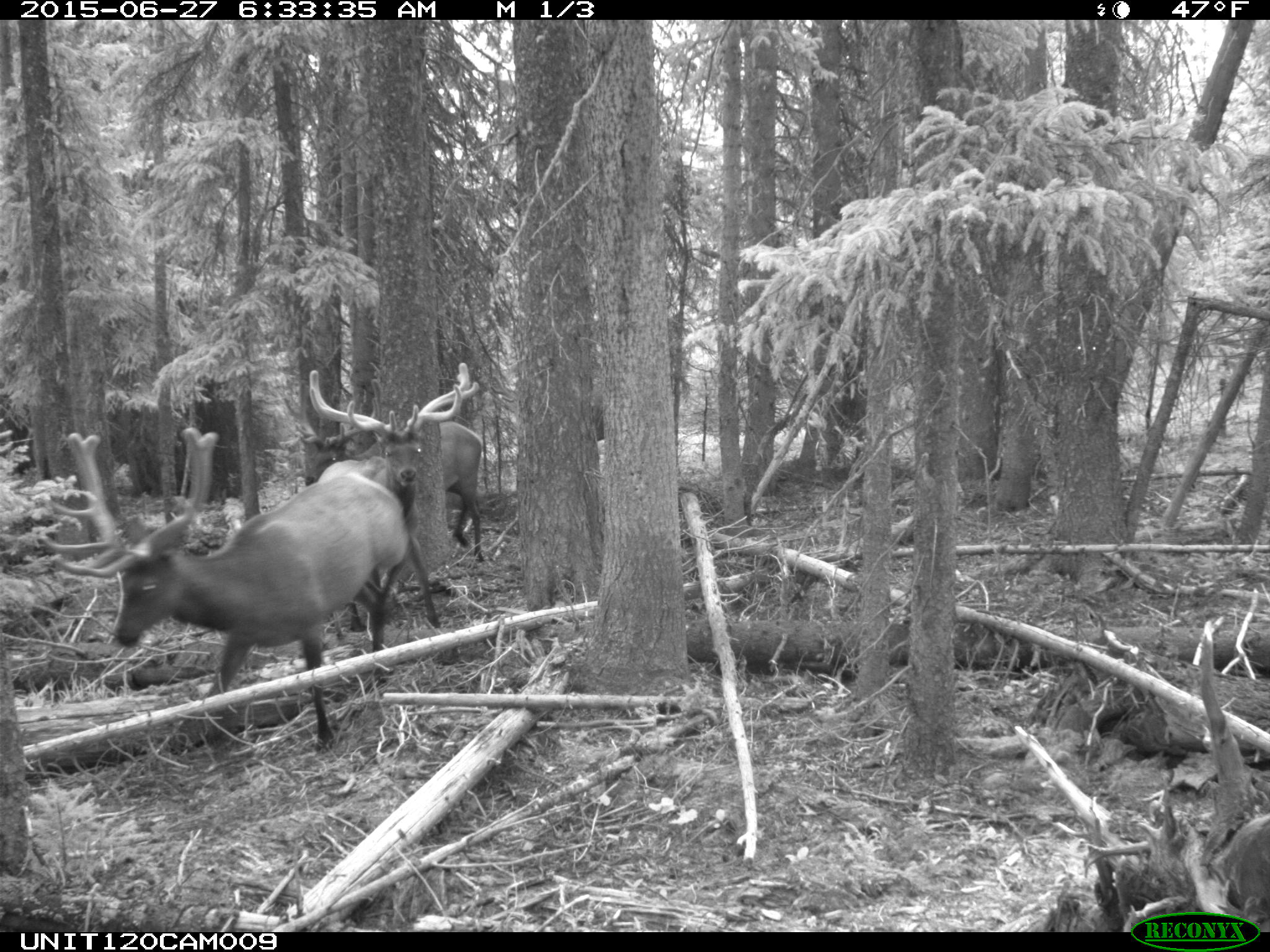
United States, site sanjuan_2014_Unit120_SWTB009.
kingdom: Animalia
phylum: Chordata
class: Mammalia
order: Artiodactyla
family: Cervidae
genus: Cervus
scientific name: Cervus elaphus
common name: red deer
Cervus elaphus (red deer).